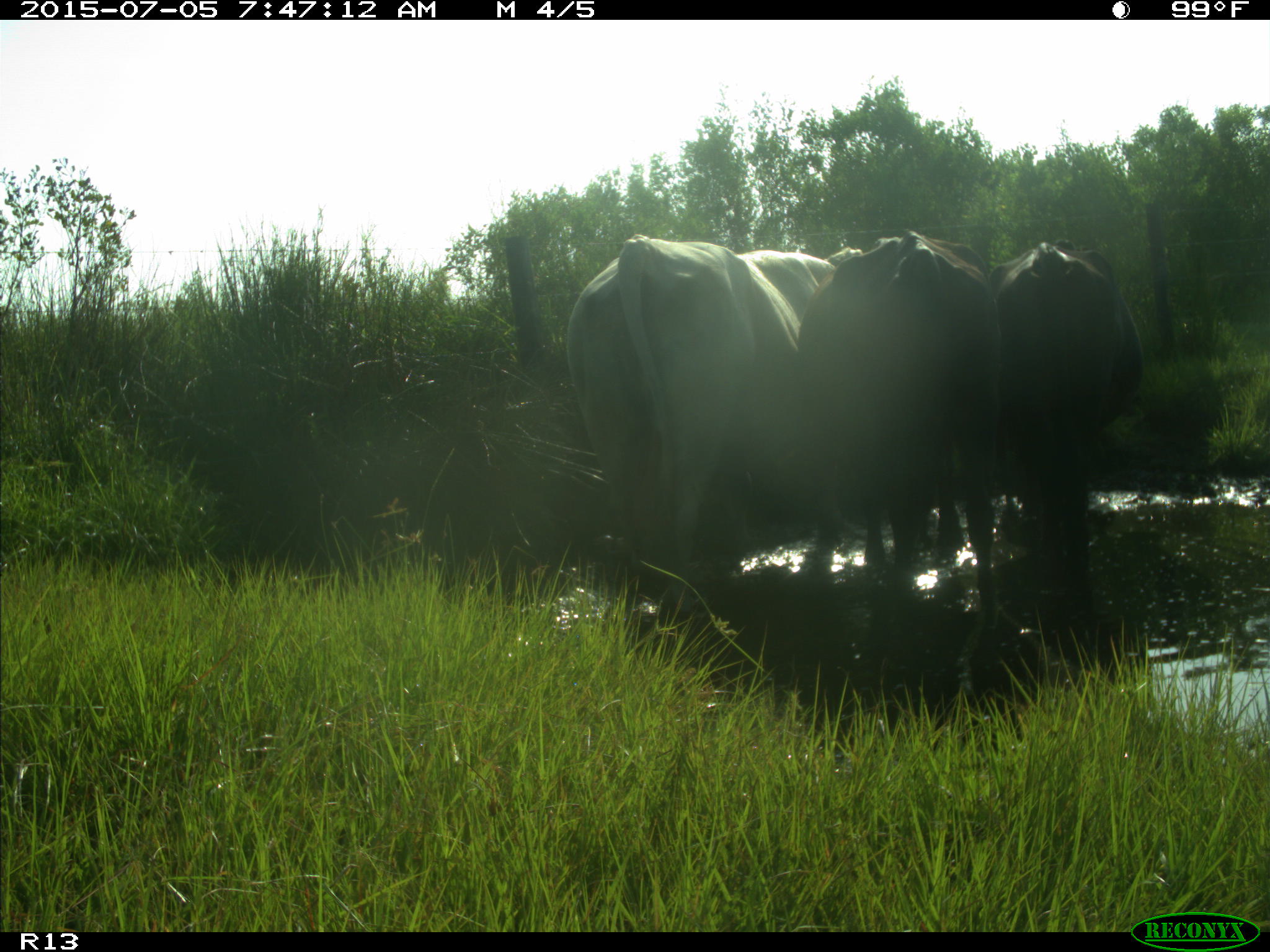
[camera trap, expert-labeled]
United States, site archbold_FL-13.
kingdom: Animalia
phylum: Chordata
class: Mammalia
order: Artiodactyla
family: Bovidae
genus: Bos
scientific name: Bos taurus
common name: domestic cow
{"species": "Bos taurus (domestic cow)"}